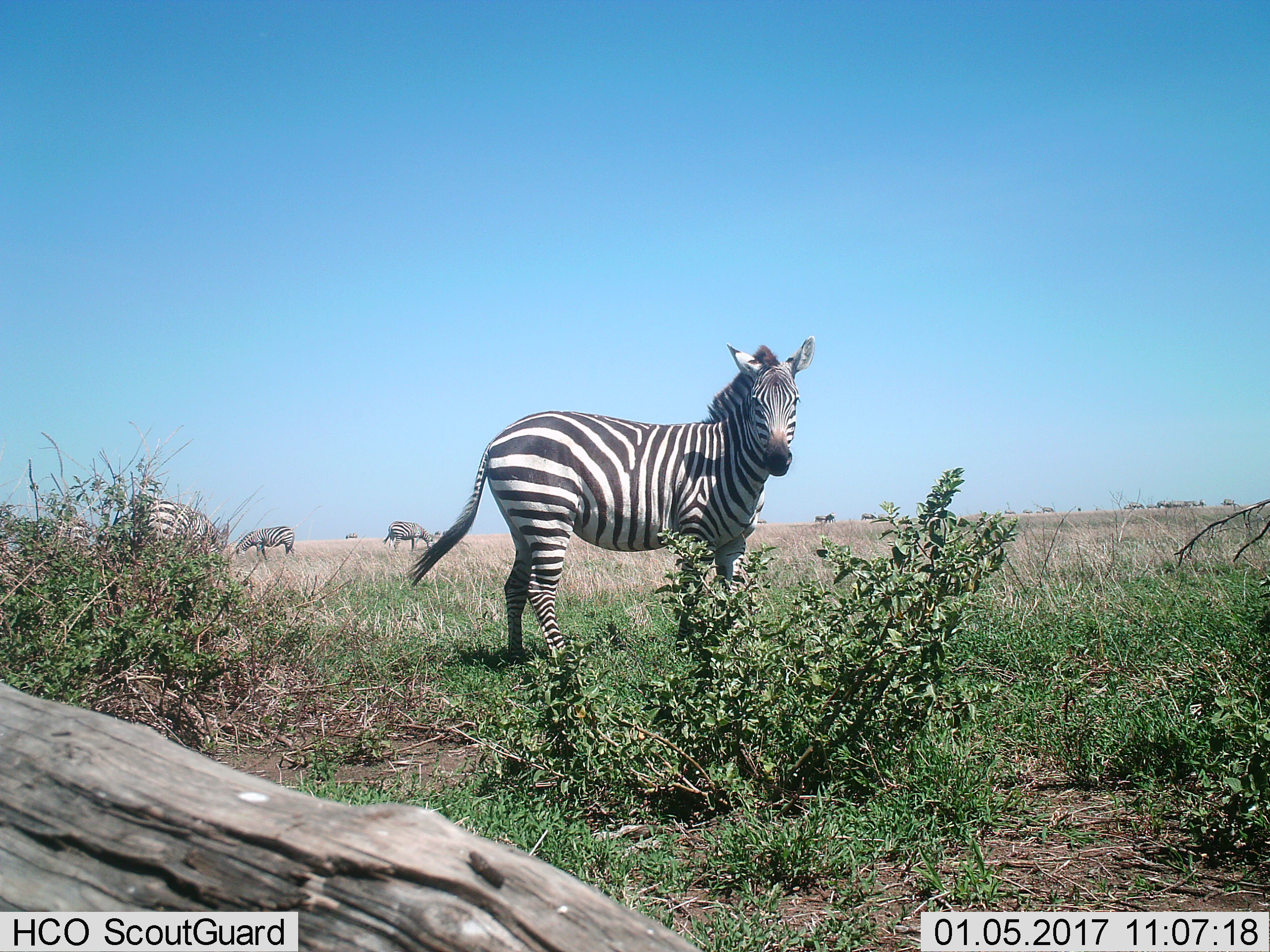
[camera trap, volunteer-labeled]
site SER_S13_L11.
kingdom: Animalia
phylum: Chordata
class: Mammalia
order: Perissodactyla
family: Equidae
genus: Equus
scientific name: Equus quagga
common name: plains zebra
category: zebraplains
Zebraplains (plains zebra) (Equus quagga), count 11-50. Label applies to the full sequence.